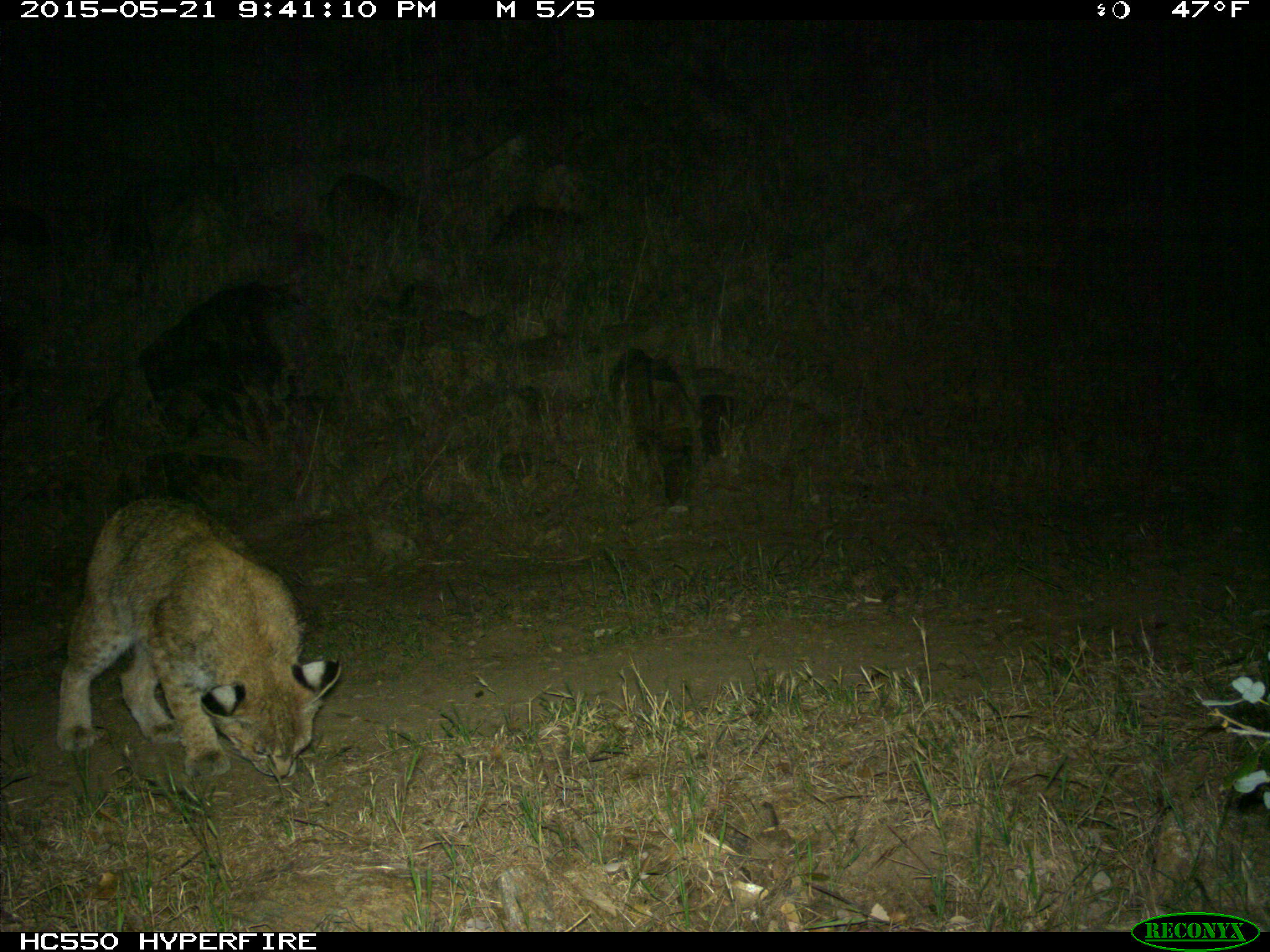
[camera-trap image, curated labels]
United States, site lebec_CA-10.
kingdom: Animalia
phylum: Chordata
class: Mammalia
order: Carnivora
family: Felidae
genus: Lynx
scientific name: Lynx rufus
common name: bobcat